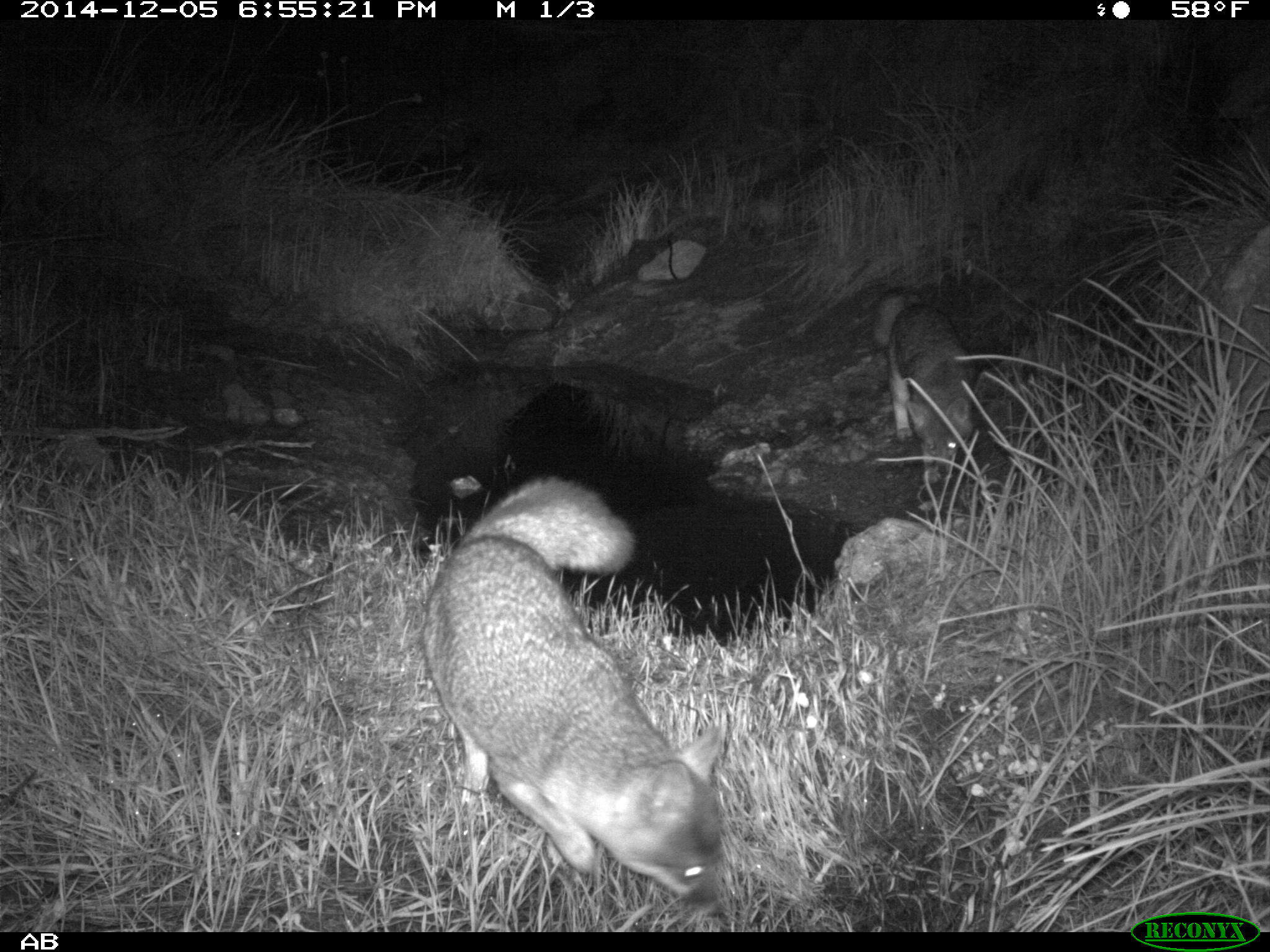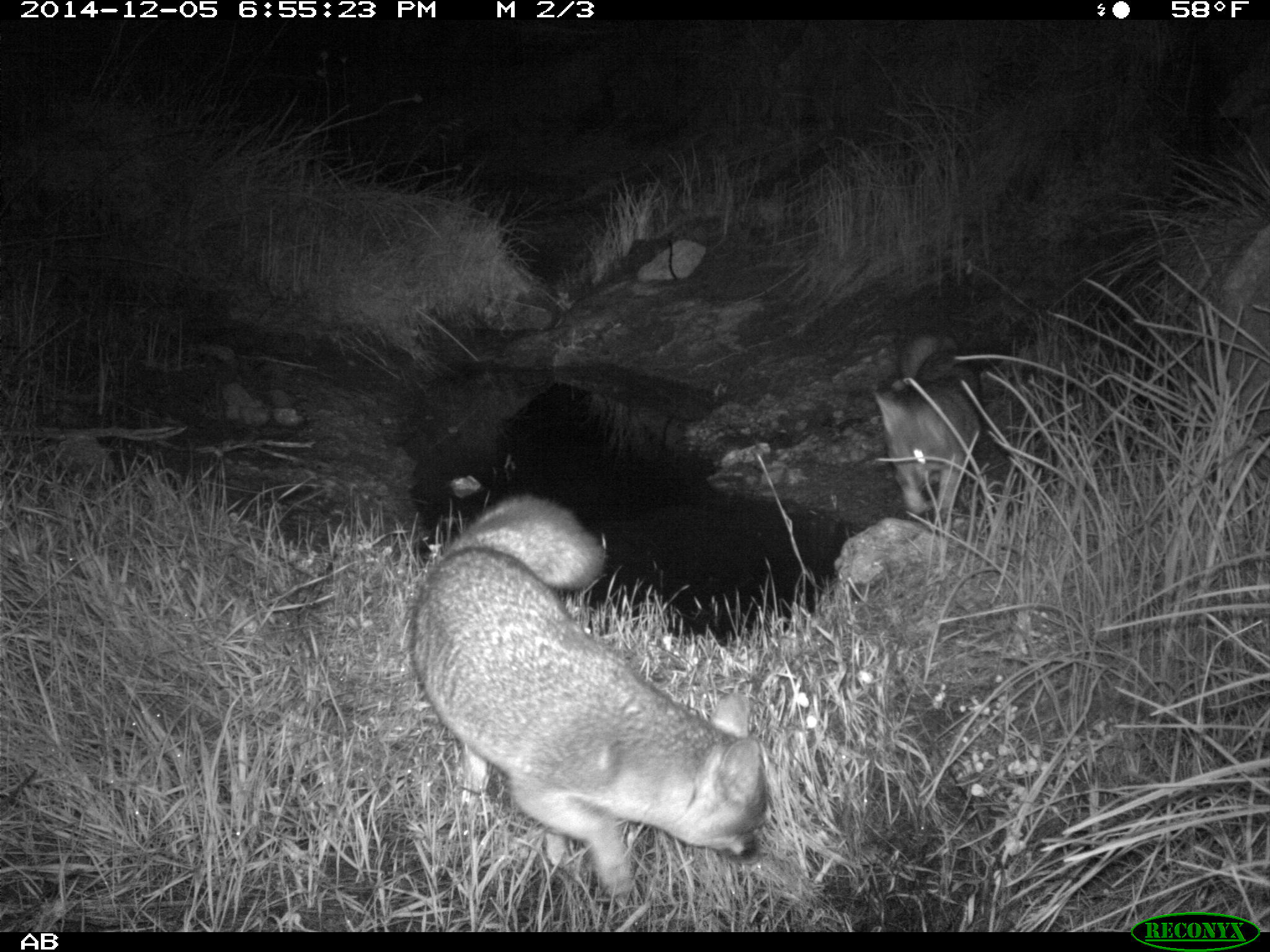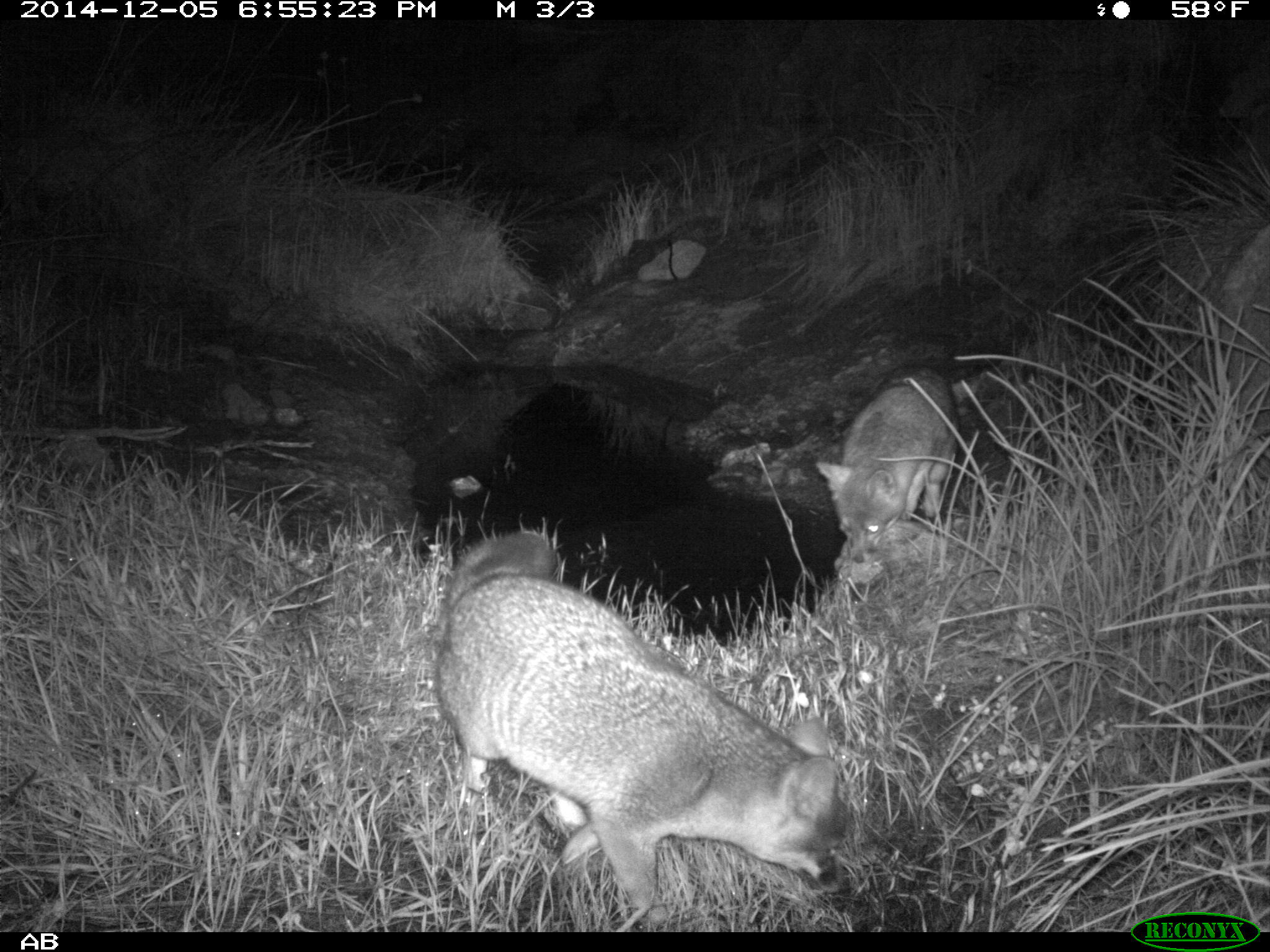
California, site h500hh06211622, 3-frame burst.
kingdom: Animalia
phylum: Chordata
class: Mammalia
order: Carnivora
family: Canidae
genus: Urocyon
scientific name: Urocyon littoralis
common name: island fox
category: fox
Fox (island fox) (Urocyon littoralis).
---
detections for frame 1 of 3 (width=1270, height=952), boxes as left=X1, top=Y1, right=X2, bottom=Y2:
fox: left=421, top=474, right=730, bottom=913; left=868, top=284, right=975, bottom=478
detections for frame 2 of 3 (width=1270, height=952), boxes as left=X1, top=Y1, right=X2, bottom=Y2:
fox: left=412, top=492, right=770, bottom=907; left=874, top=332, right=982, bottom=514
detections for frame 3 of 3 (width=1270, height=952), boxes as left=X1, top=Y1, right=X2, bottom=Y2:
fox: left=433, top=527, right=848, bottom=931; left=814, top=363, right=960, bottom=563